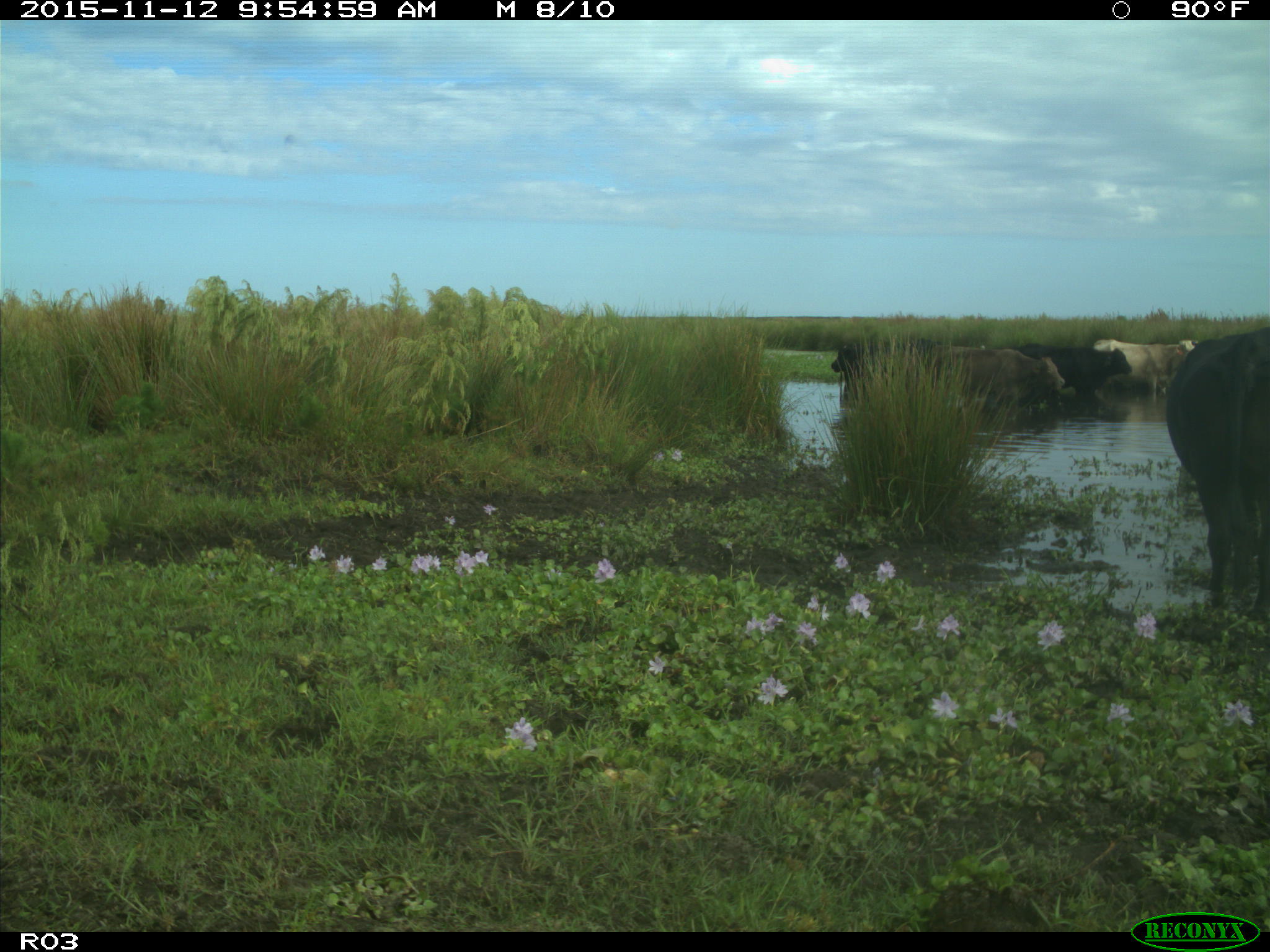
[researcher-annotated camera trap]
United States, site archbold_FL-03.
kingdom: Animalia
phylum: Chordata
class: Mammalia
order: Artiodactyla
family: Bovidae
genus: Bos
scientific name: Bos taurus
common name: domestic cow